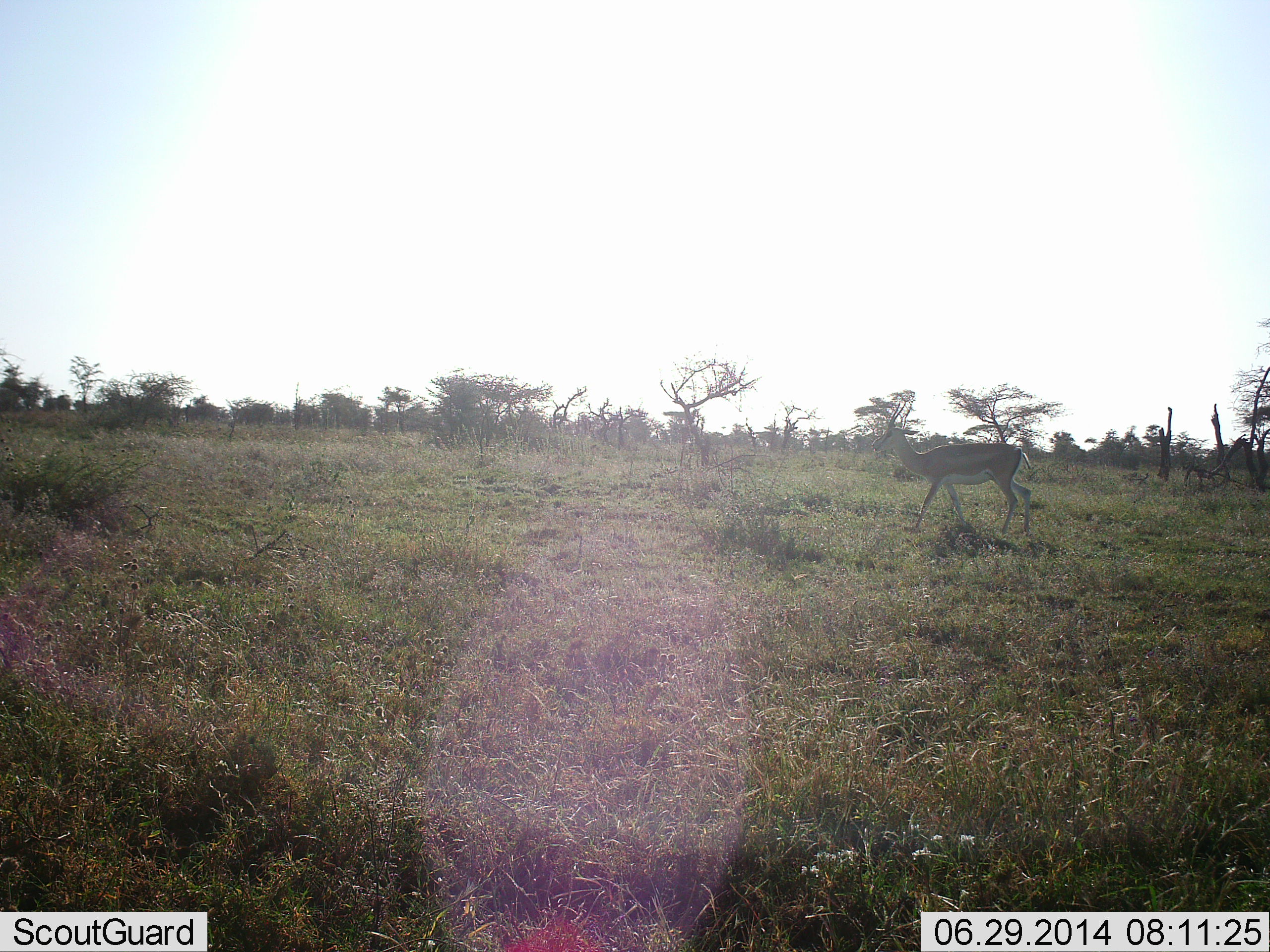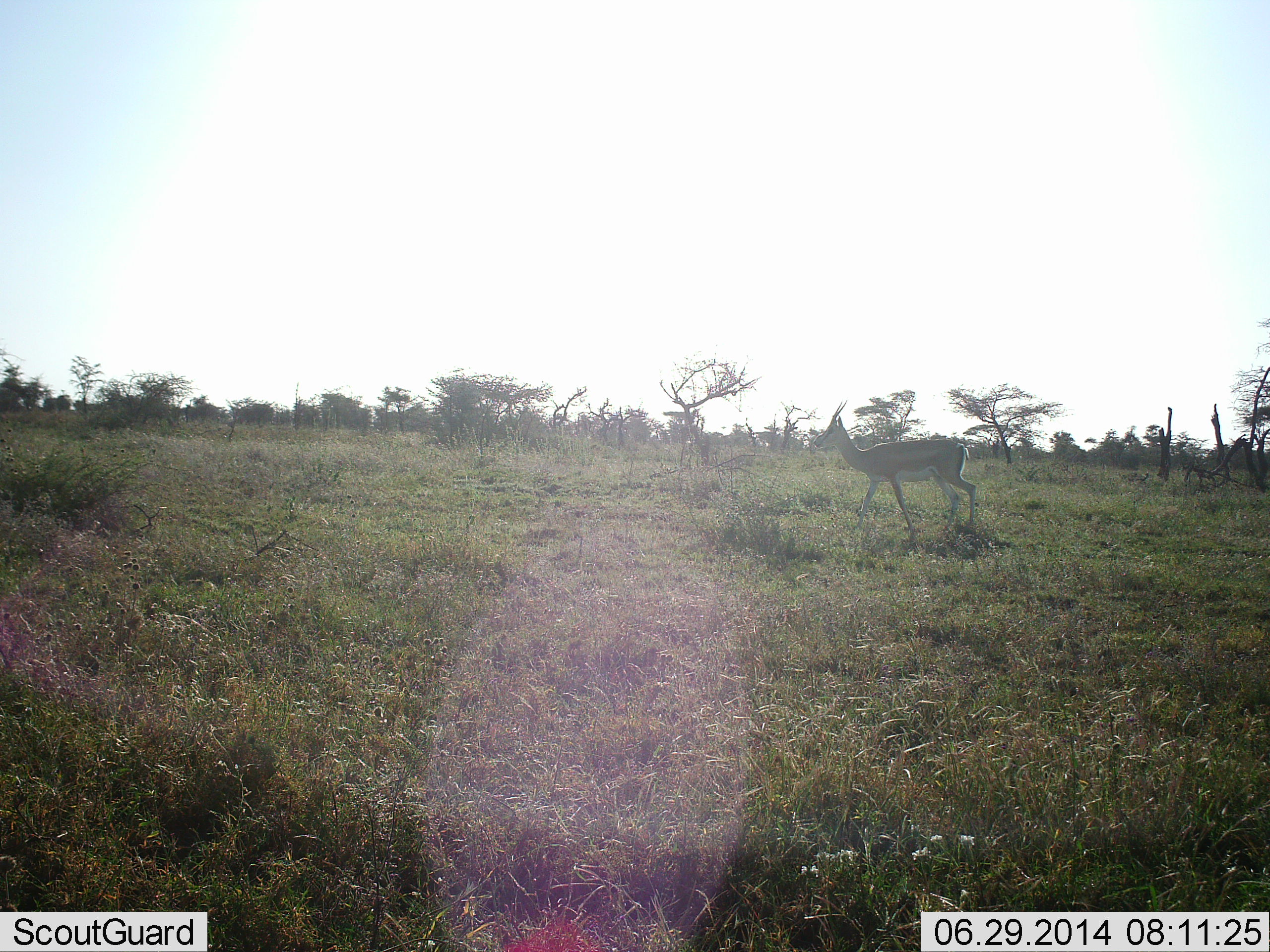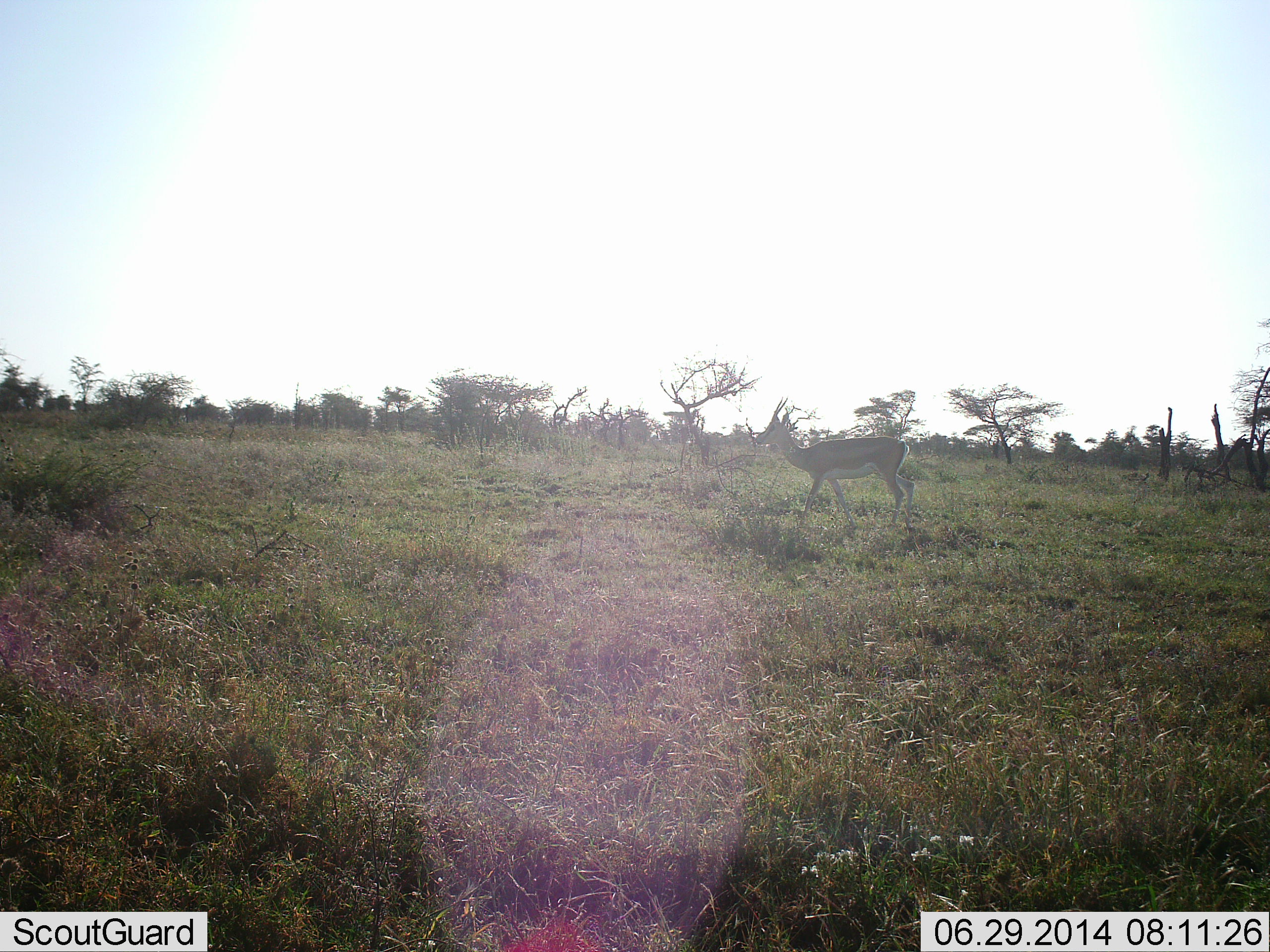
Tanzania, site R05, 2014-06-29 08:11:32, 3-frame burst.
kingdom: Animalia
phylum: Chordata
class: Mammalia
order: Artiodactyla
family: Bovidae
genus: Eudorcas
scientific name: Eudorcas thomsonii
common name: thomson's gazelle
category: gazellethomsons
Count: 1.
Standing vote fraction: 0%.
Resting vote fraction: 0%.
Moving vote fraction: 100%.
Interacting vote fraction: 0%.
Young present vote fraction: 0%.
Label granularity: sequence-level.